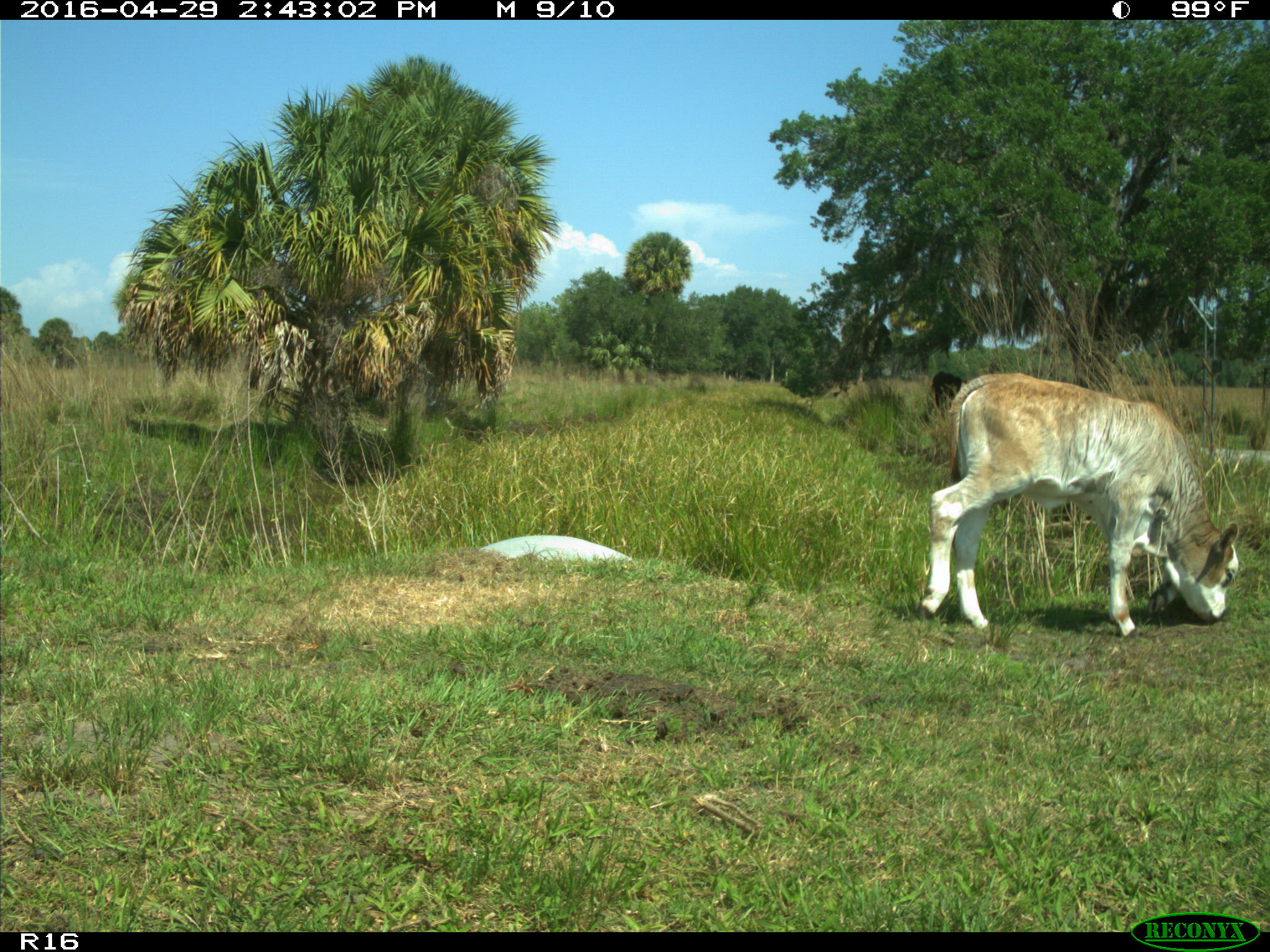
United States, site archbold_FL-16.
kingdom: Animalia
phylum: Chordata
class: Mammalia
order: Artiodactyla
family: Bovidae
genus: Bos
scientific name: Bos taurus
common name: domestic cow